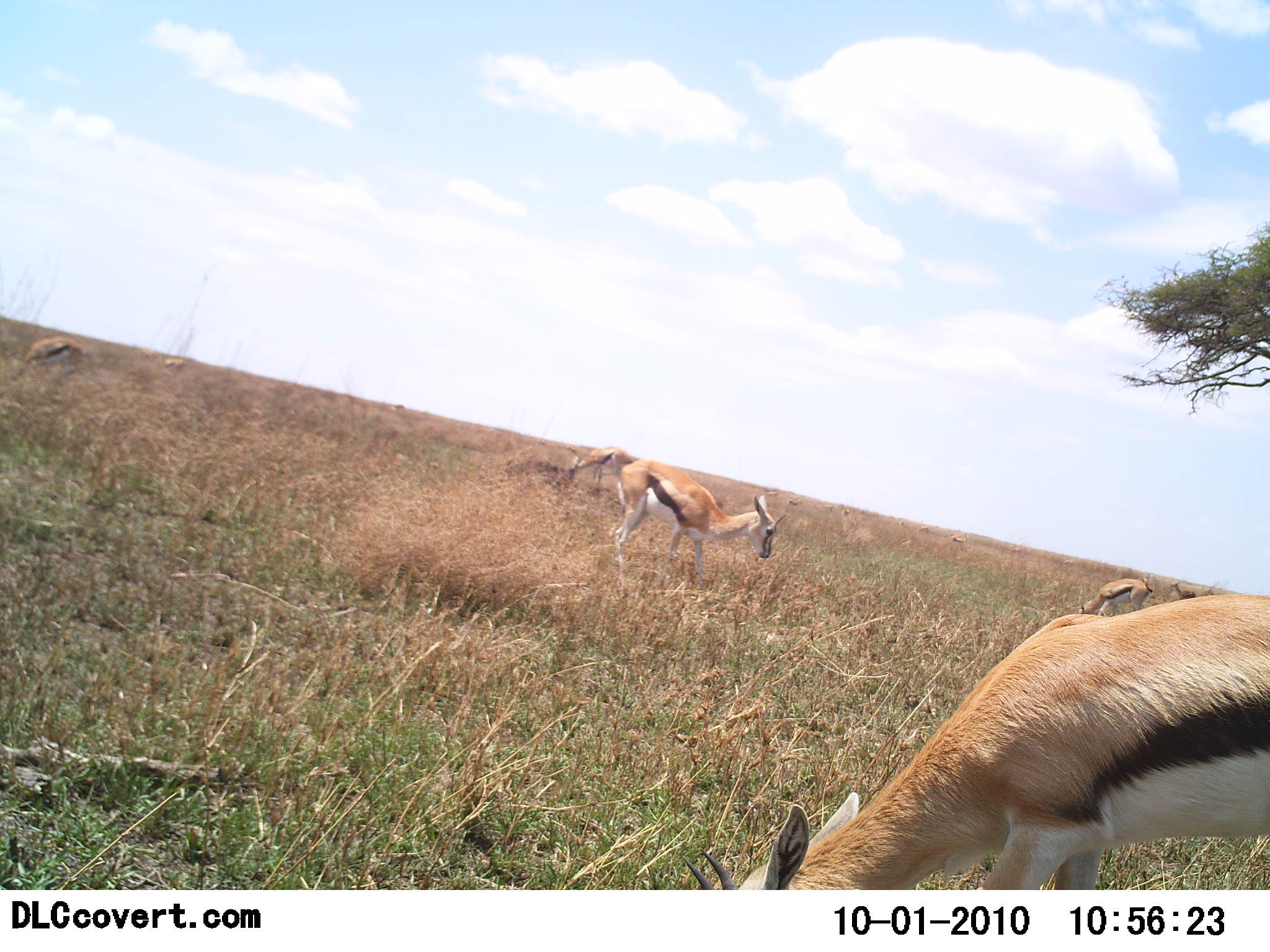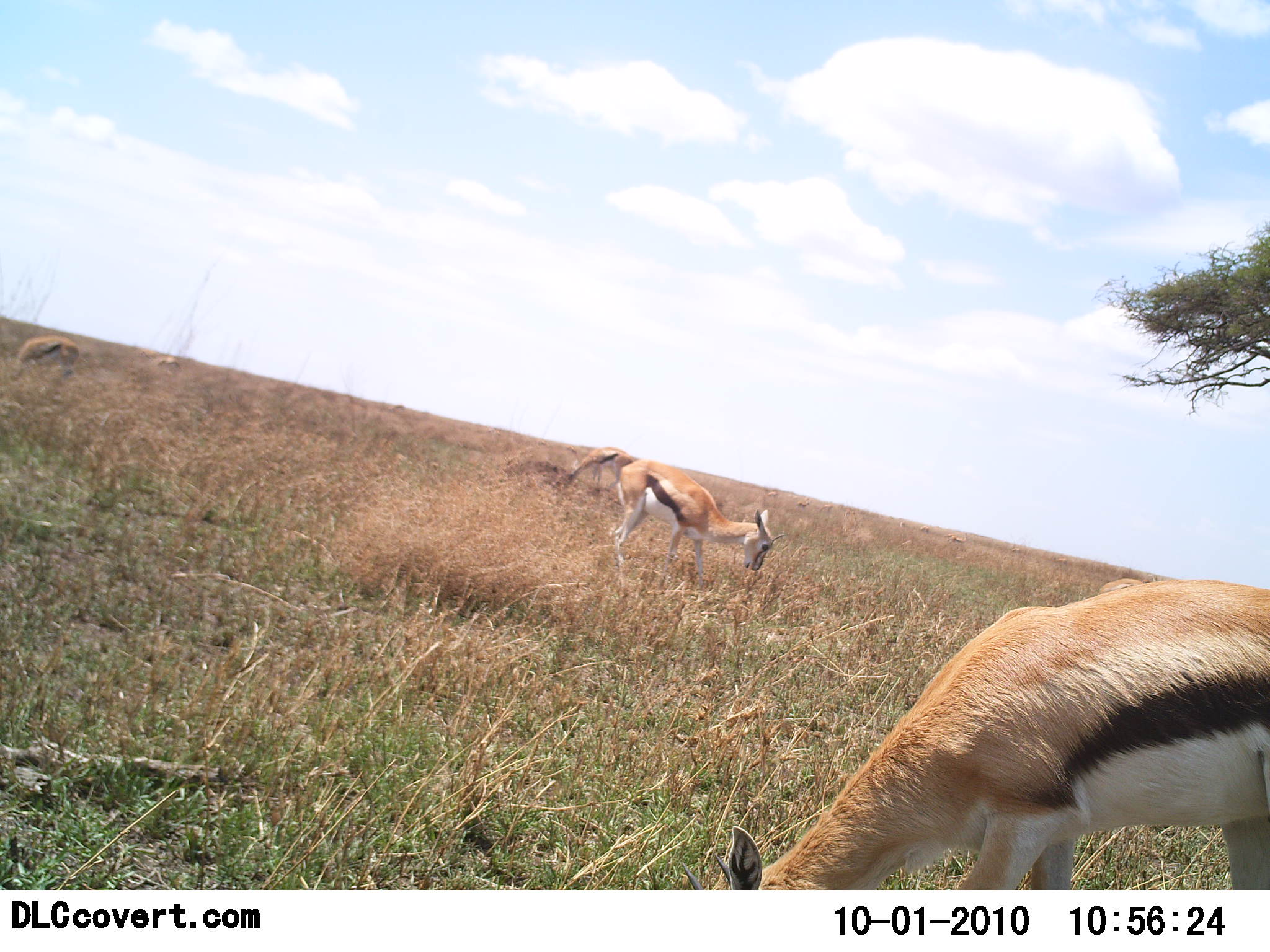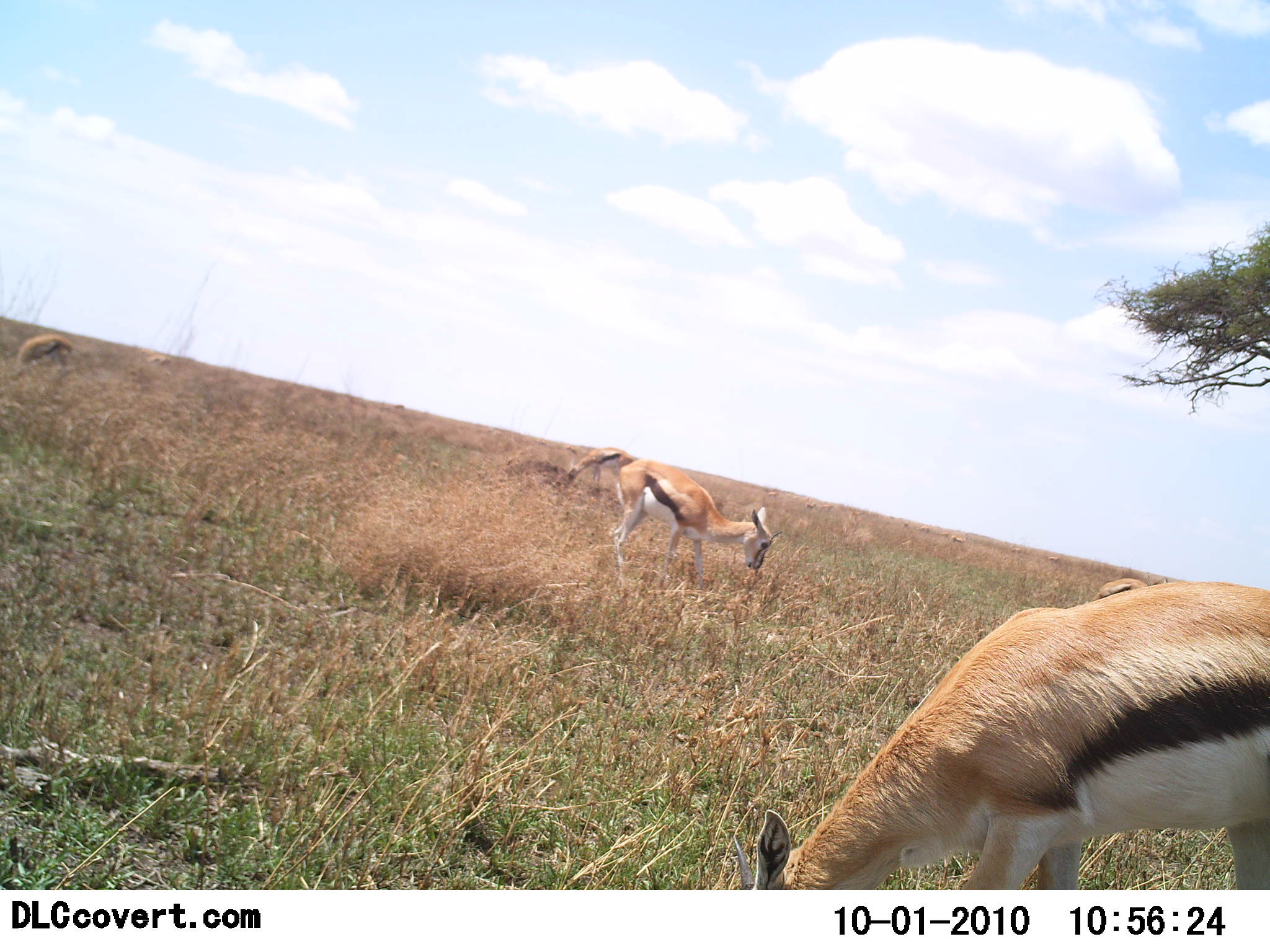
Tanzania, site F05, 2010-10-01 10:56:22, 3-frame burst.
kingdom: Animalia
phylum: Chordata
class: Mammalia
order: Artiodactyla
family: Bovidae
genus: Eudorcas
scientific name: Eudorcas thomsonii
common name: thomson's gazelle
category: gazellethomsons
Gazellethomsons (thomson's gazelle) (Eudorcas thomsonii), count 6. Behavior (volunteer vote fractions): standing 28%, resting 0%, moving 11%, interacting 0%. Young present (vote fraction): 0%. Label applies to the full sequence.